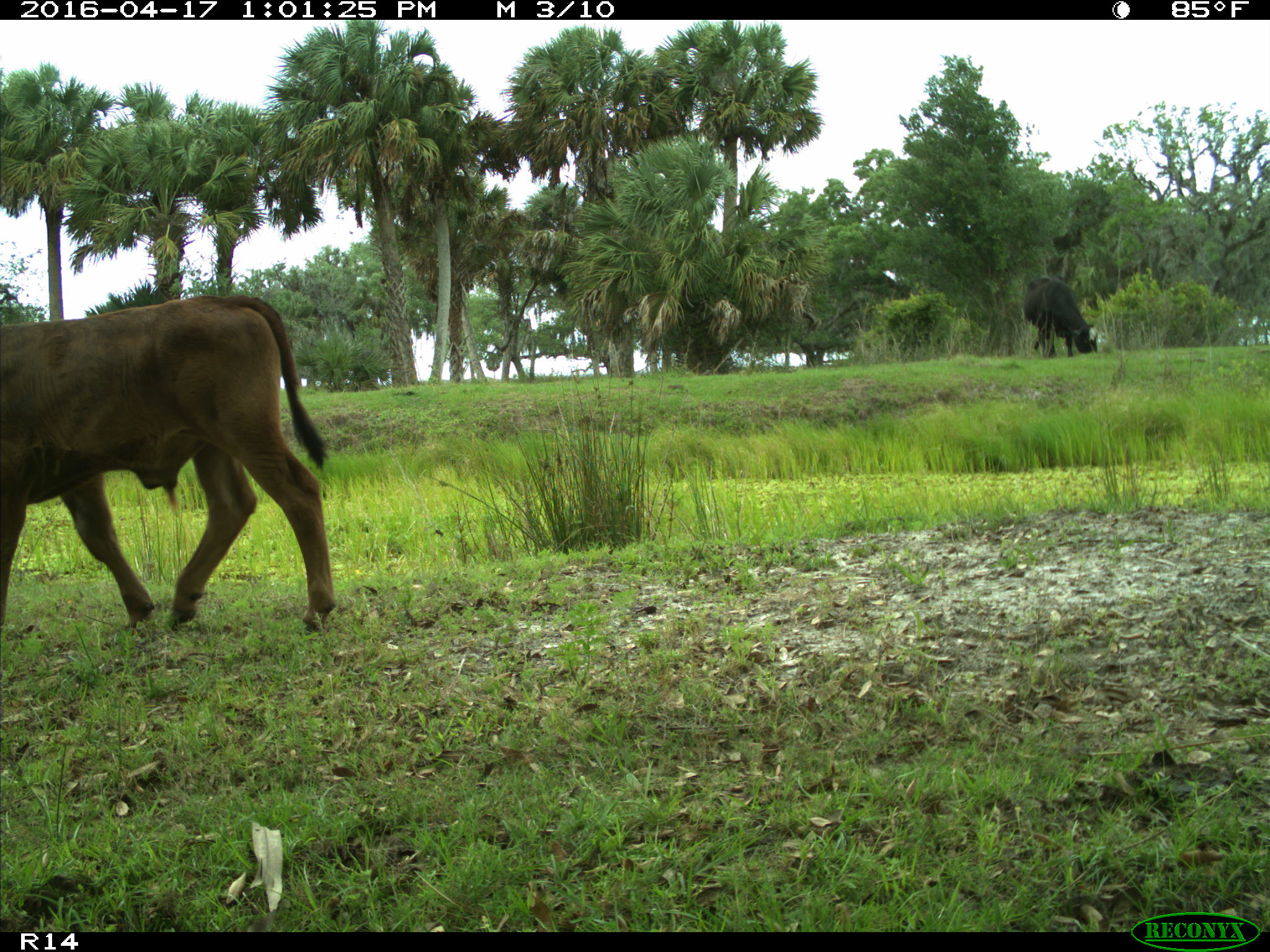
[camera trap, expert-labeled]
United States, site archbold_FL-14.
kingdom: Animalia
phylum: Chordata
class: Mammalia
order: Artiodactyla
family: Bovidae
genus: Bos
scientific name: Bos taurus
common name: domestic cow